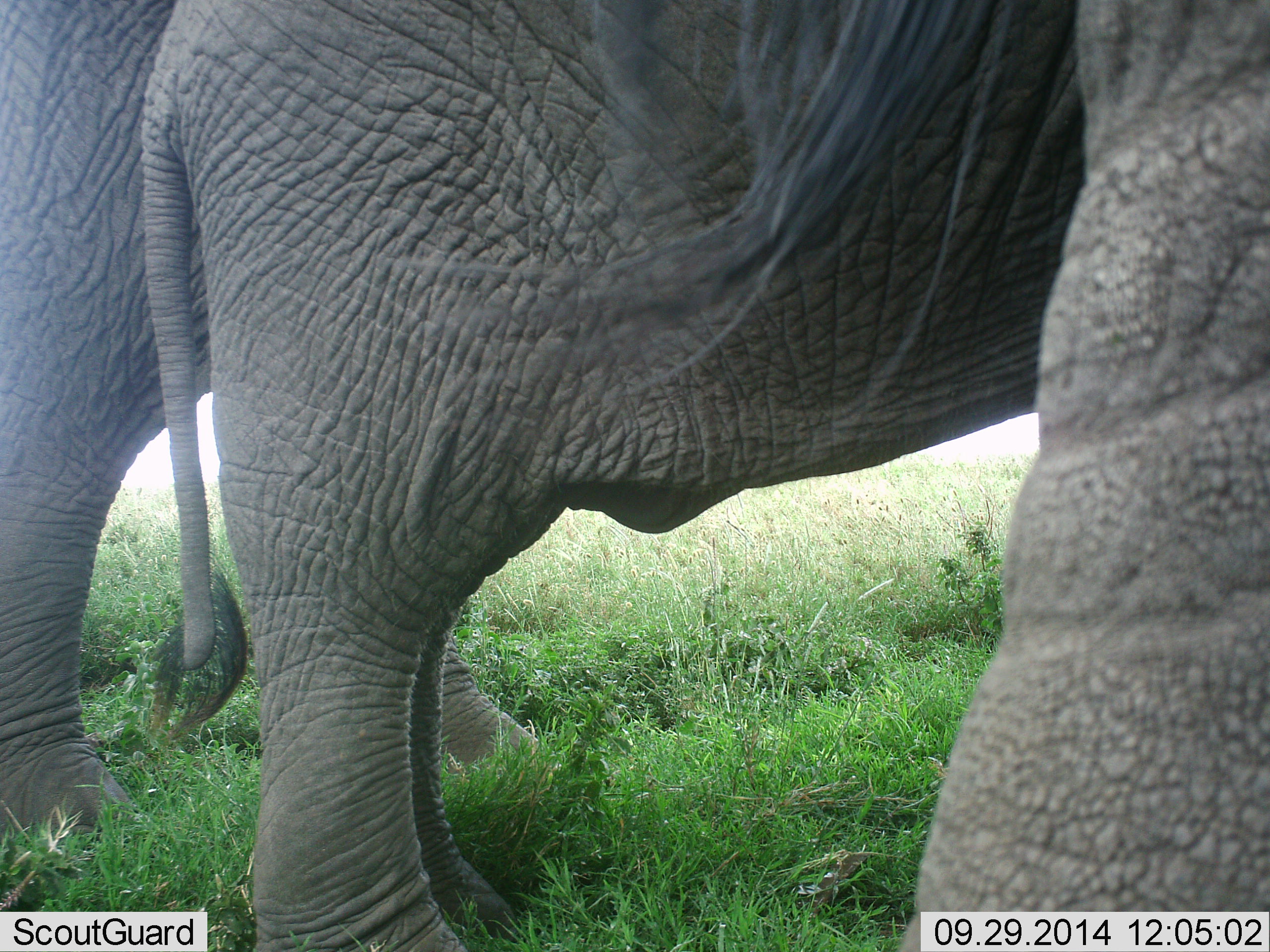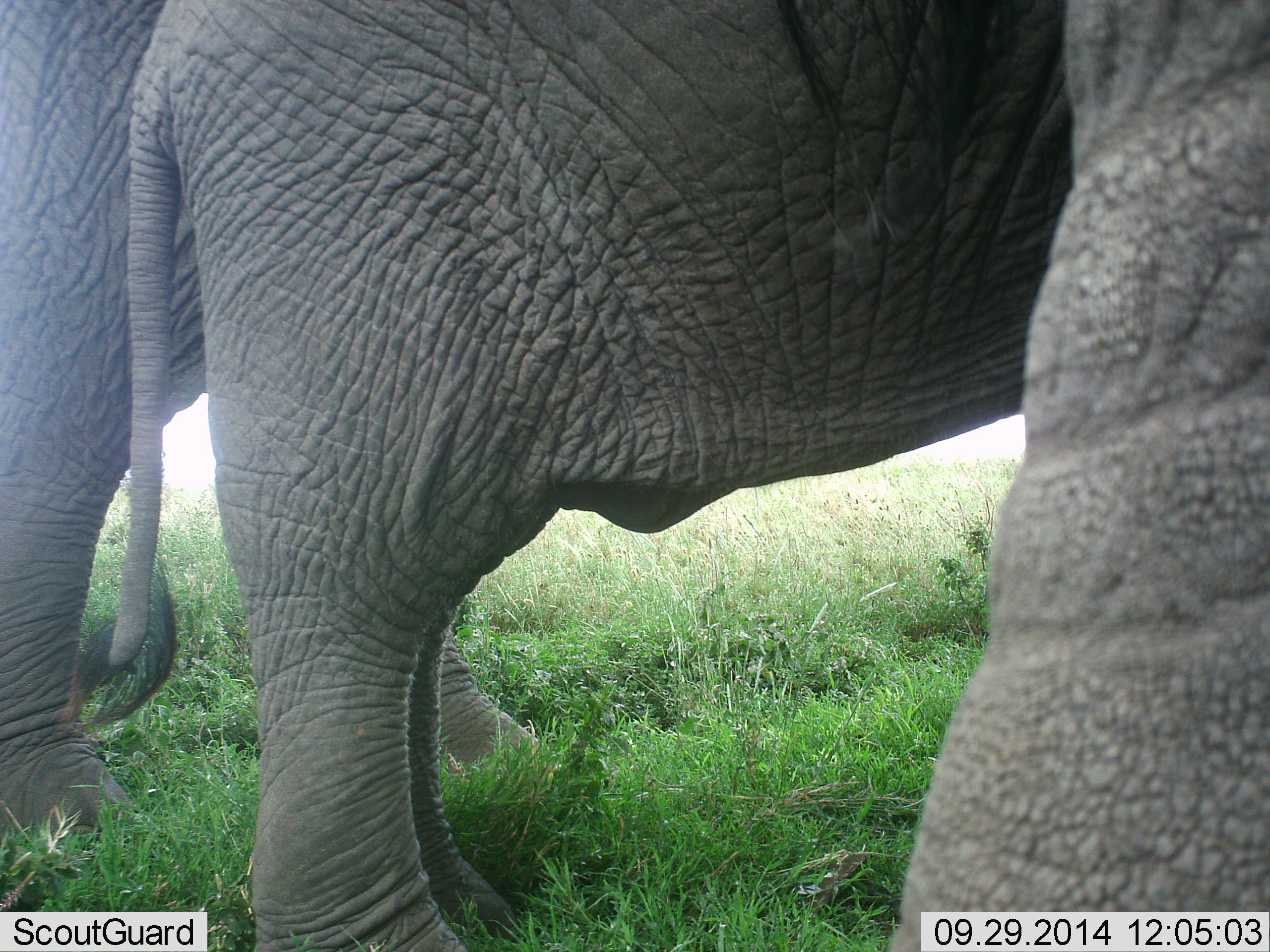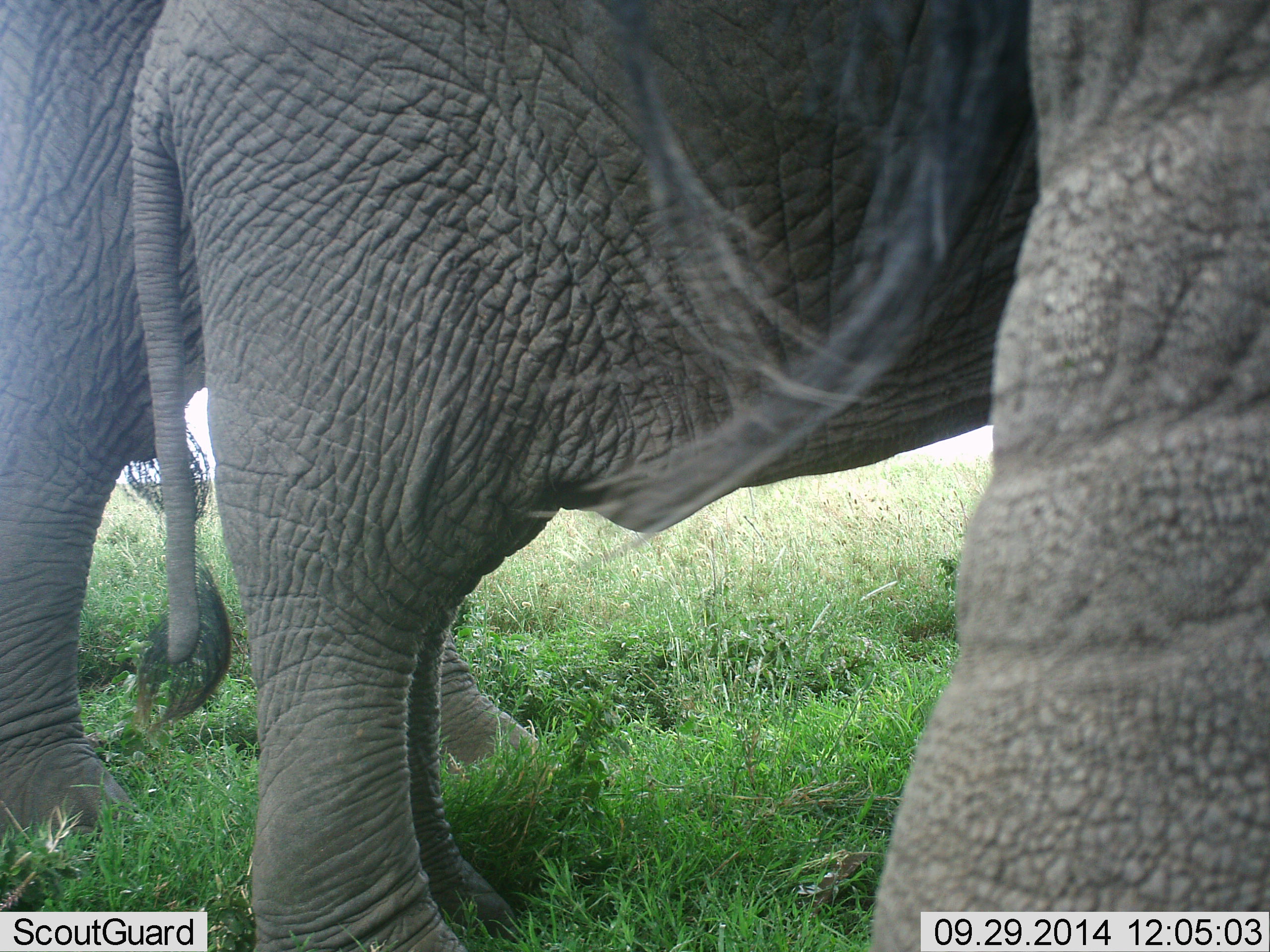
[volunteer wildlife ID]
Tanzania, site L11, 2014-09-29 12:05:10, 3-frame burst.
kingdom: Animalia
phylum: Chordata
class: Mammalia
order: Proboscidea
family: Elephantidae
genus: Loxodonta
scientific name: Loxodonta africana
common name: african bush elephant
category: elephant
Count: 3.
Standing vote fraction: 100%.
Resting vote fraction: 20%.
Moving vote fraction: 0%.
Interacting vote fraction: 0%.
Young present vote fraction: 10%.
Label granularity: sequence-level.